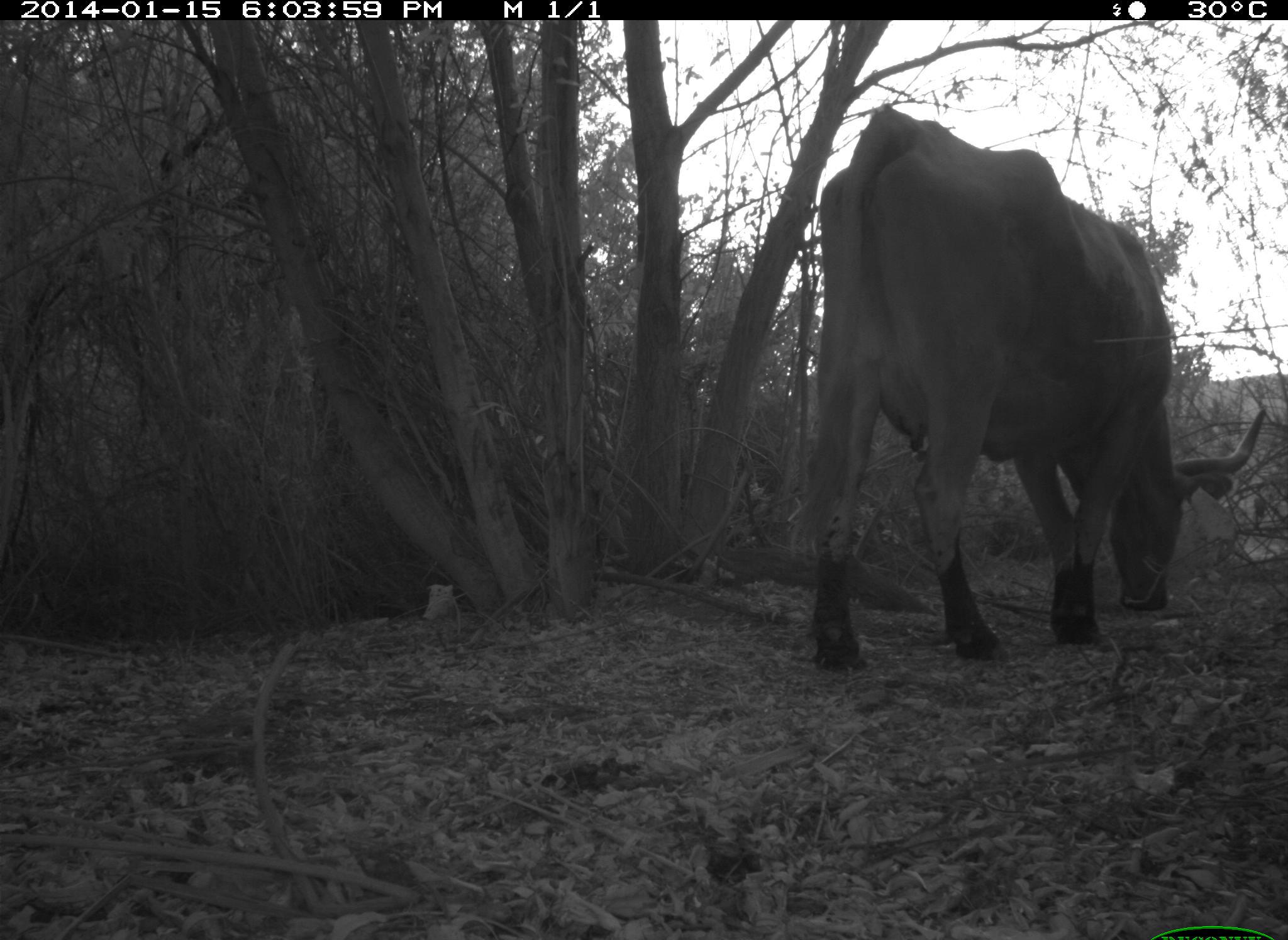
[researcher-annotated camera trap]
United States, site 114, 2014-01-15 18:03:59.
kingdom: Animalia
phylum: Chordata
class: Mammalia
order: Artiodactyla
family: Bovidae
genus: Bos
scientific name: Bos taurus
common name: cow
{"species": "cow (Bos taurus)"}